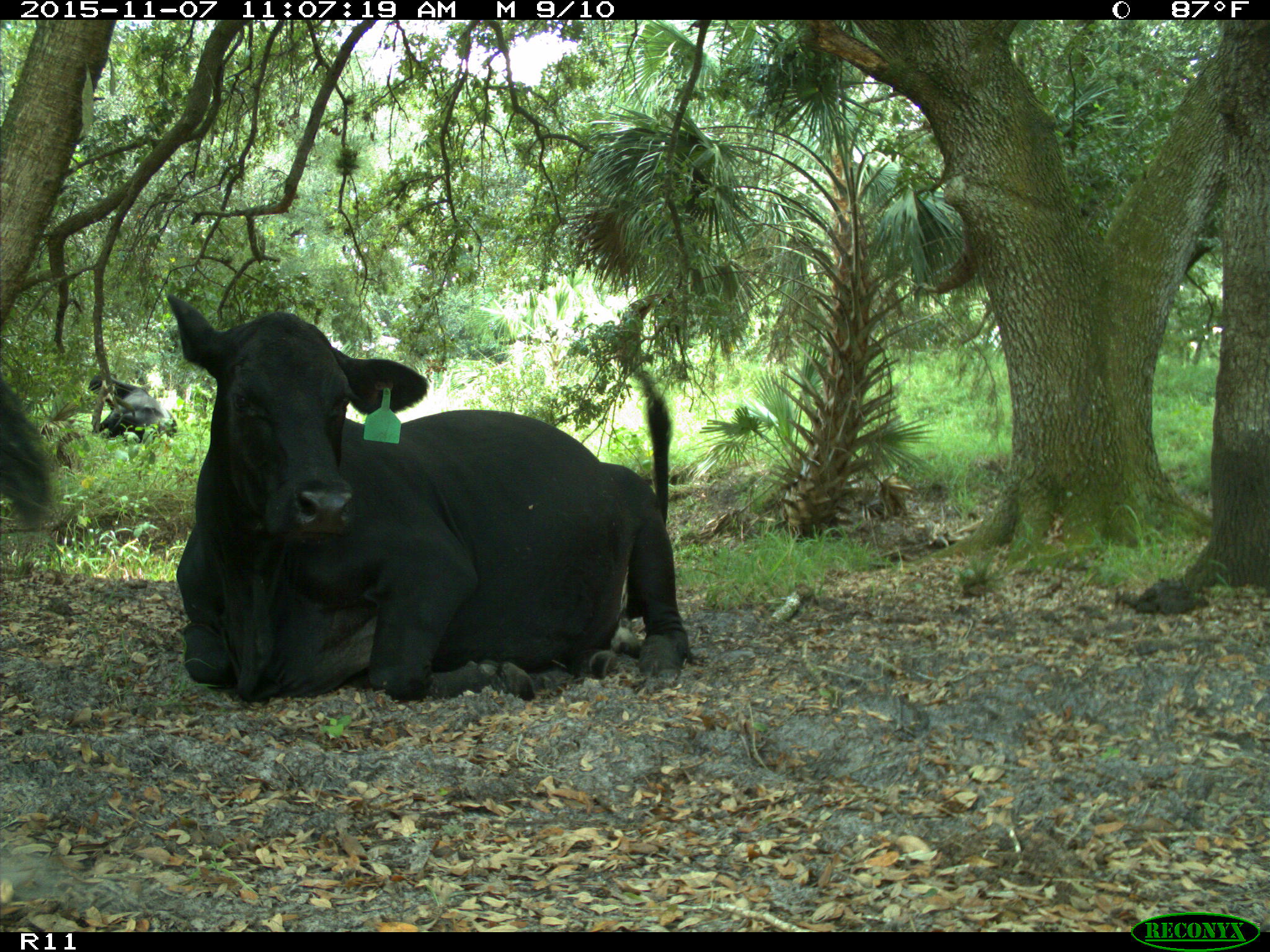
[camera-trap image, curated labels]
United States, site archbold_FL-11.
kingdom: Animalia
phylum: Chordata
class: Mammalia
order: Artiodactyla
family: Bovidae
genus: Bos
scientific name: Bos taurus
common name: domestic cow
Bos taurus (domestic cow).